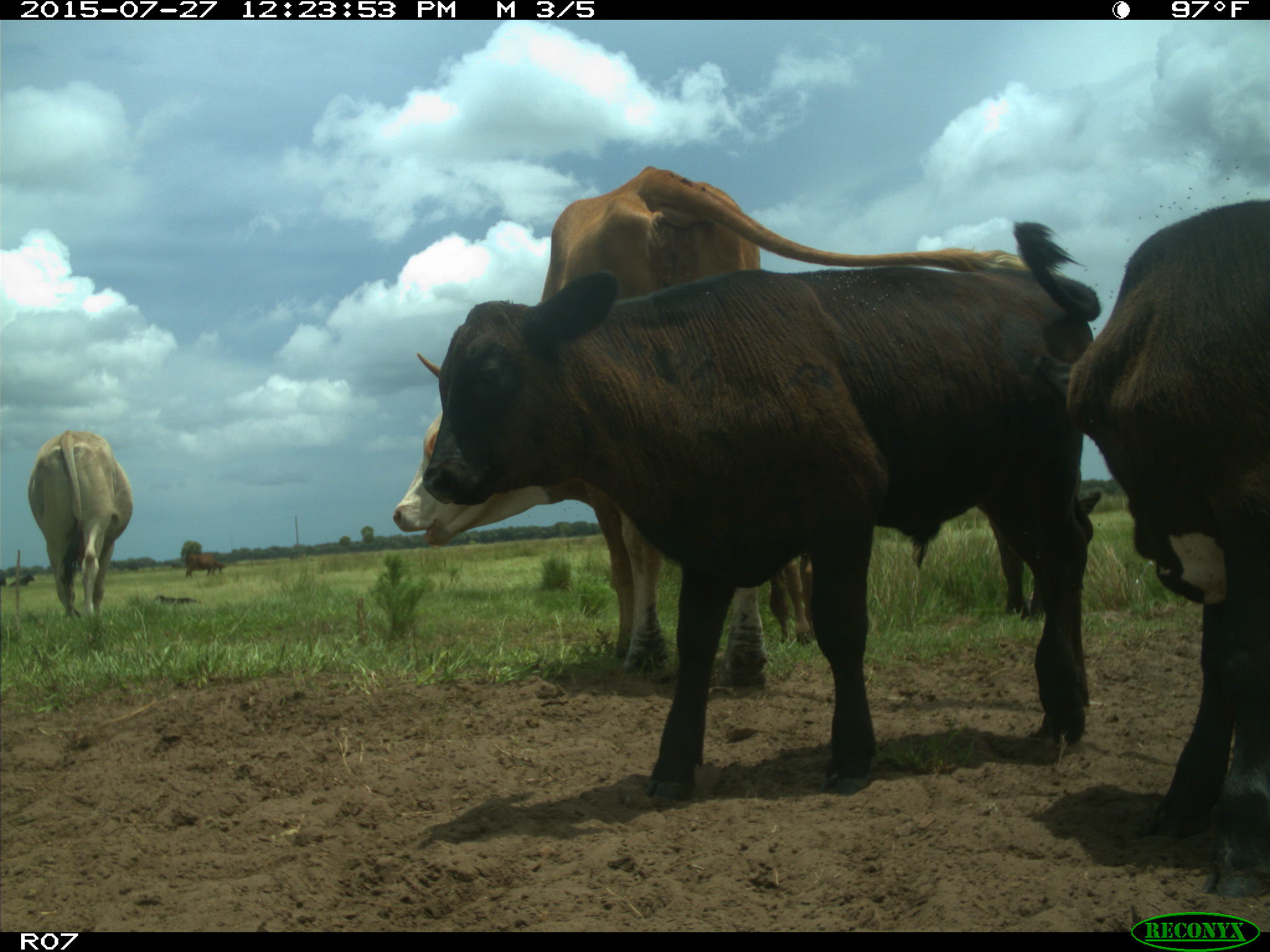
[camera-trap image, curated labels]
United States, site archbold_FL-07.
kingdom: Animalia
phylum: Chordata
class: Mammalia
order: Artiodactyla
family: Bovidae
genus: Bos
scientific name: Bos taurus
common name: domestic cow